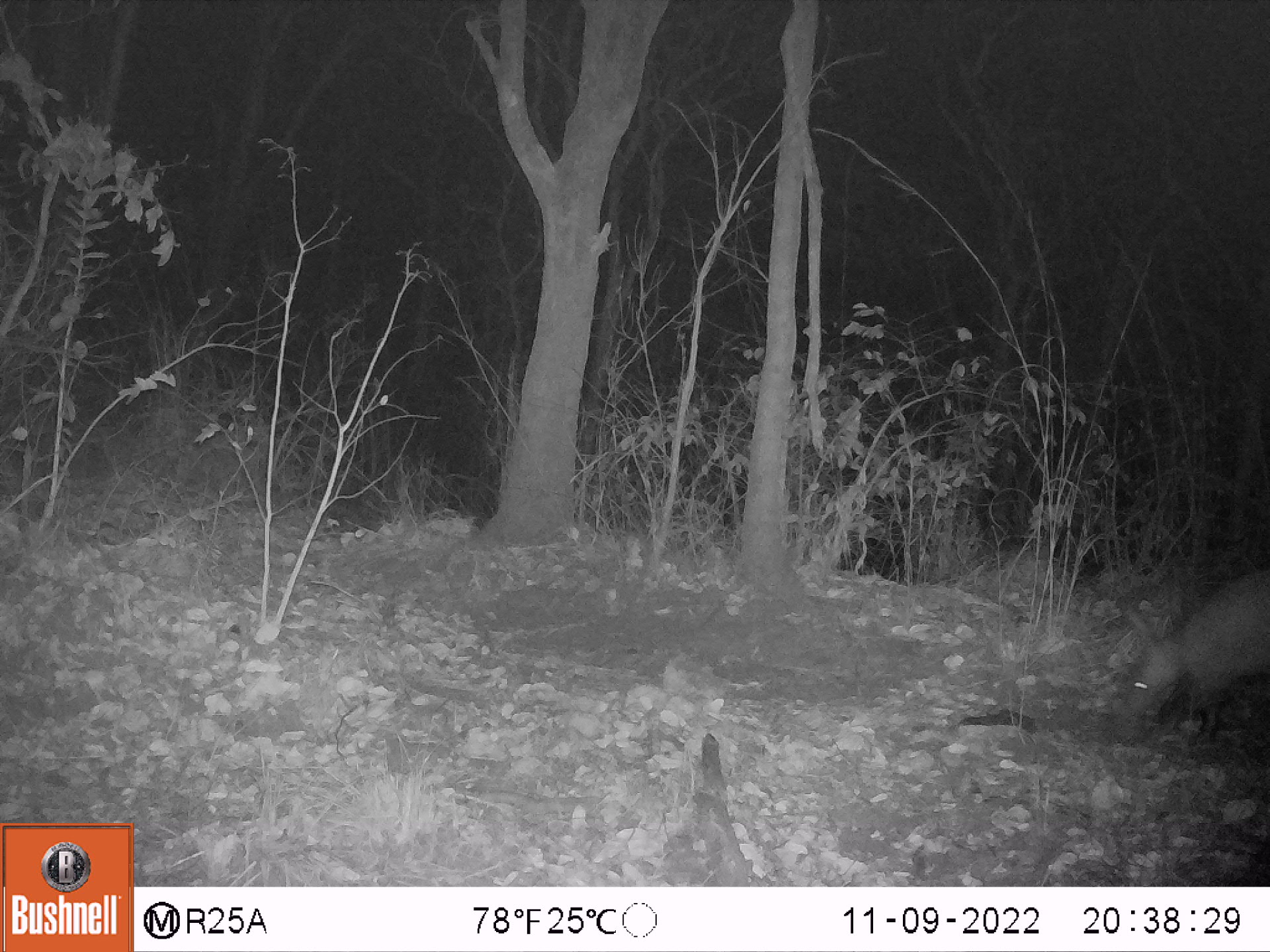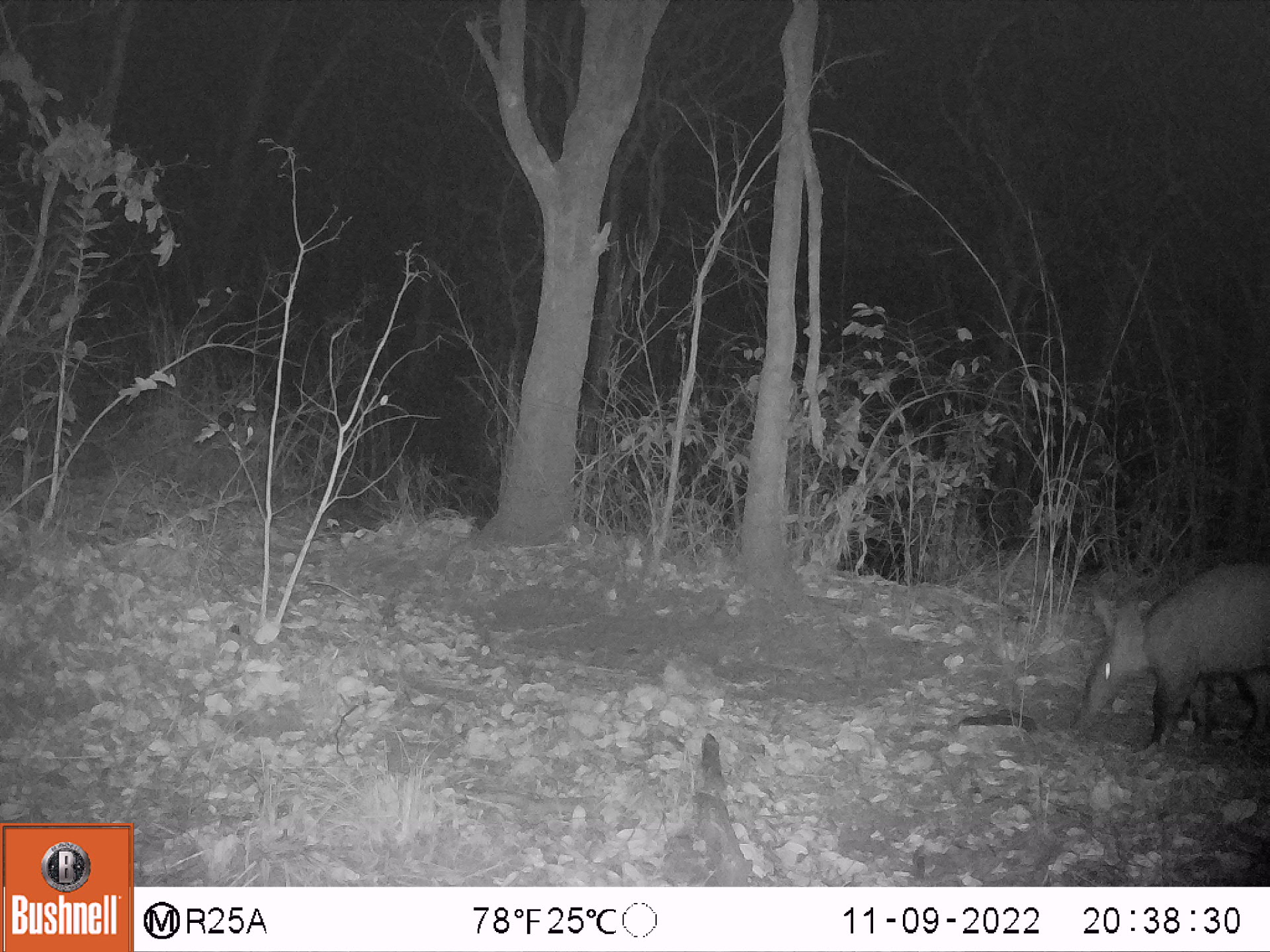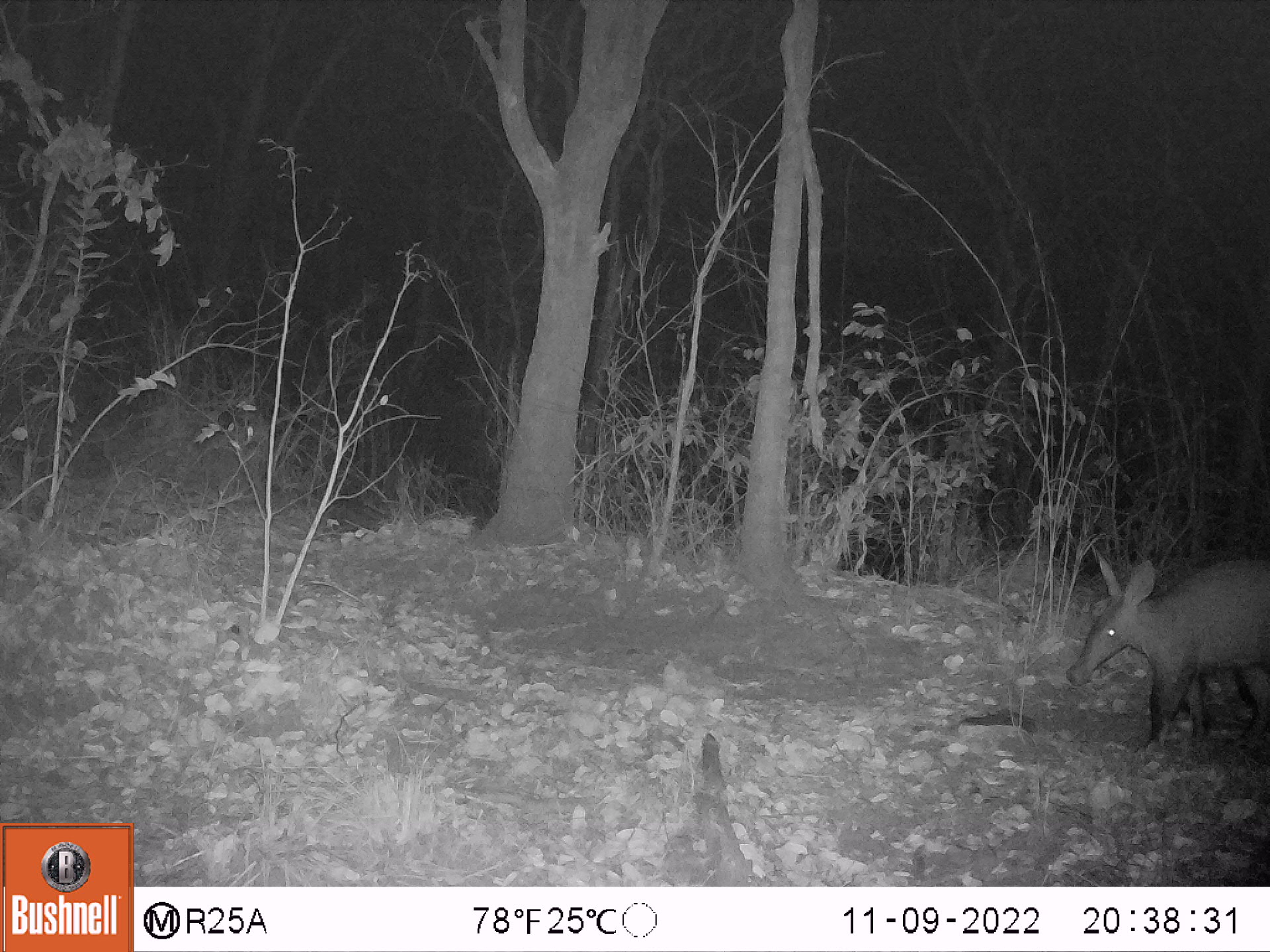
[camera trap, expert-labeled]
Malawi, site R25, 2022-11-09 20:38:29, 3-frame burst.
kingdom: Animalia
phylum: Chordata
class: Mammalia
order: Tubulidentata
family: Orycteropodidae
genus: Orycteropus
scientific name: Orycteropus afer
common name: aardvark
Aardvark (Orycteropus afer), count 1.